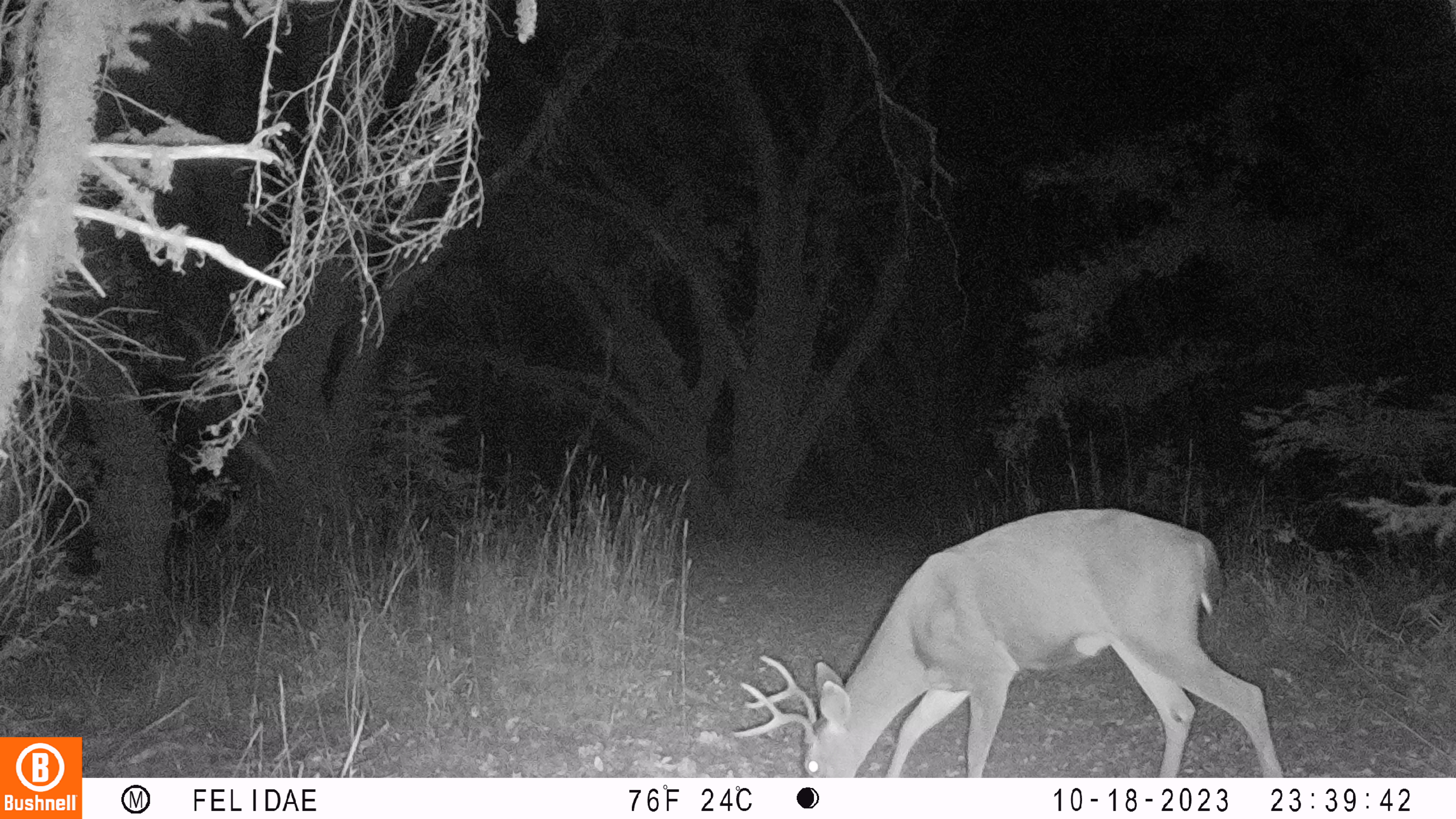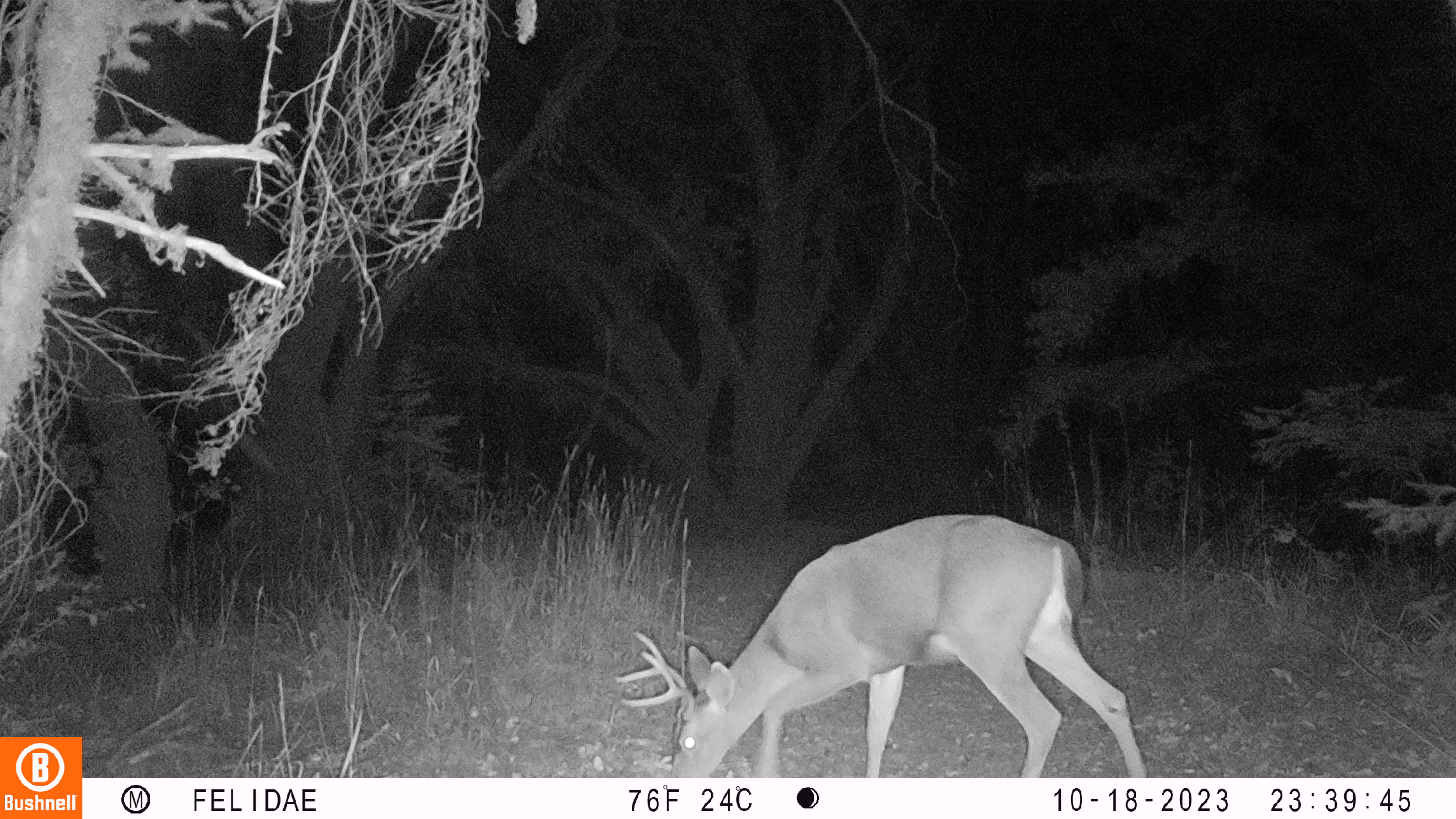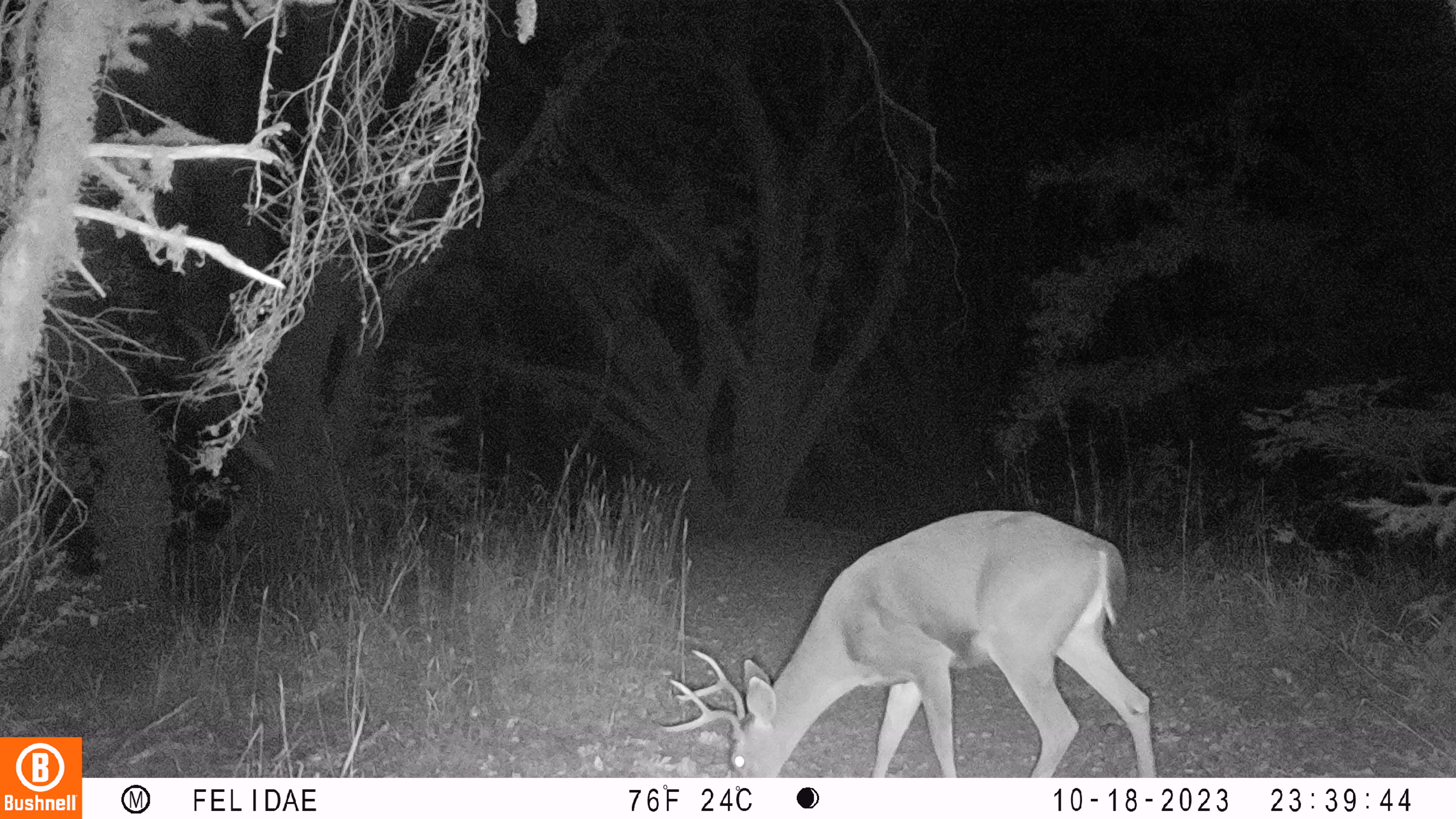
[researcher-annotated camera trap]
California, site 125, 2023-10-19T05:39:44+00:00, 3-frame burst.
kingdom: Animalia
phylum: Chordata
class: Mammalia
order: Artiodactyla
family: Cervidae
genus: Odocoileus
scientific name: Odocoileus hemionus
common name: mule deer